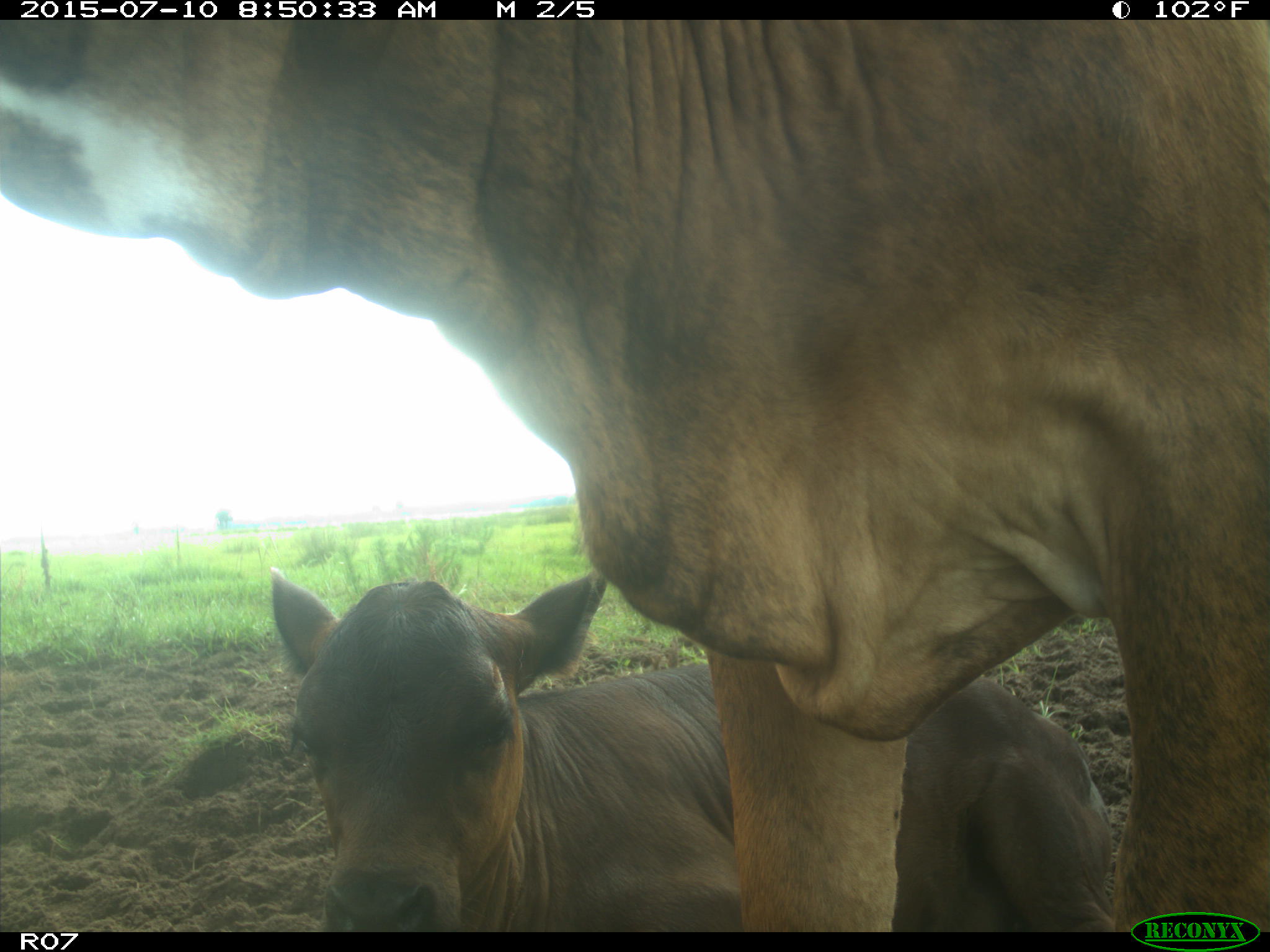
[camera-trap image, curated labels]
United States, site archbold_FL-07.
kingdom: Animalia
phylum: Chordata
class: Mammalia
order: Artiodactyla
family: Bovidae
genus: Bos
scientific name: Bos taurus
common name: domestic cow